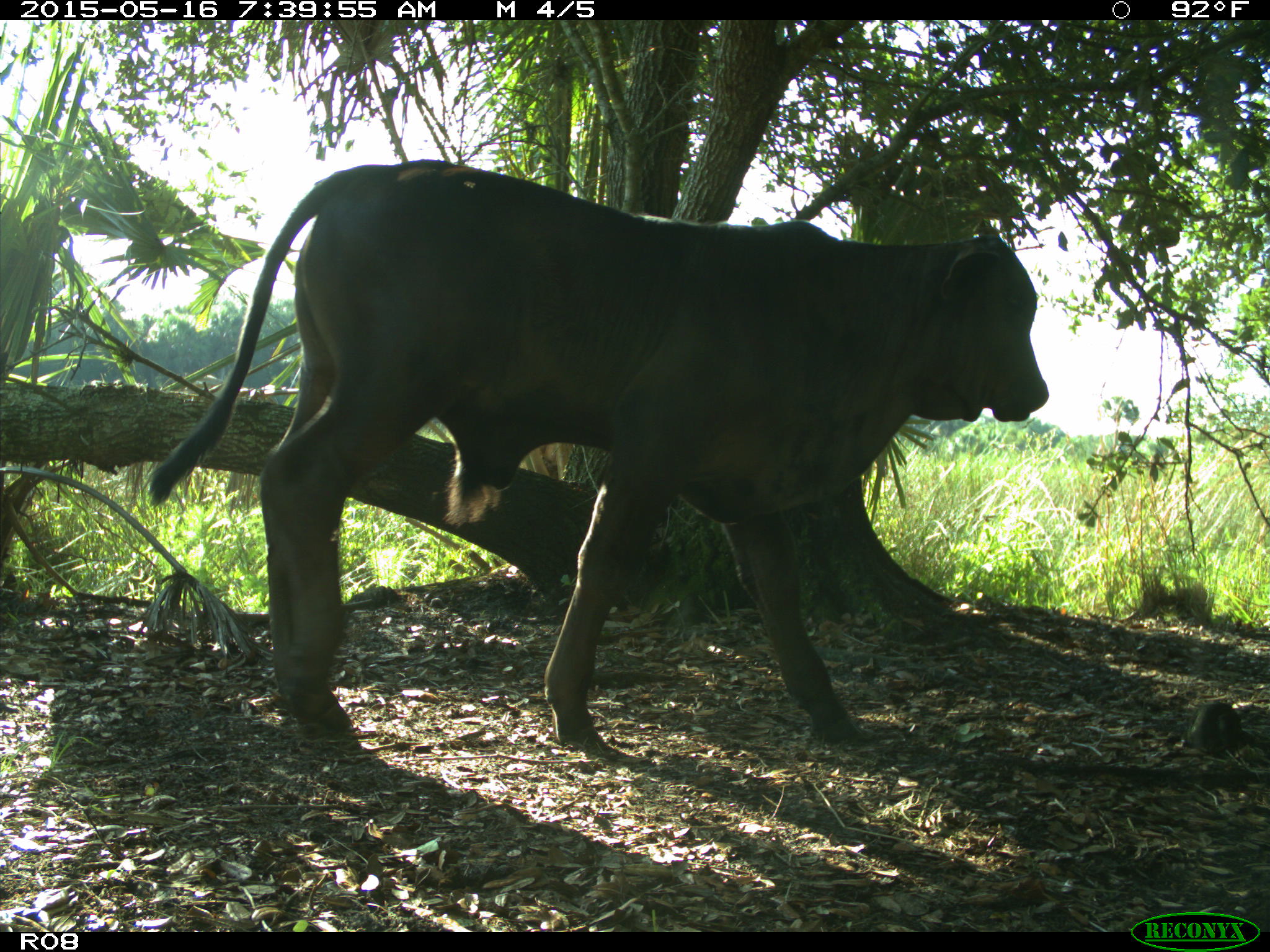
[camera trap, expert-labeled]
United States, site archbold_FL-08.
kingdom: Animalia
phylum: Chordata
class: Mammalia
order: Artiodactyla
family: Bovidae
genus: Bos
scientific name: Bos taurus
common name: domestic cow